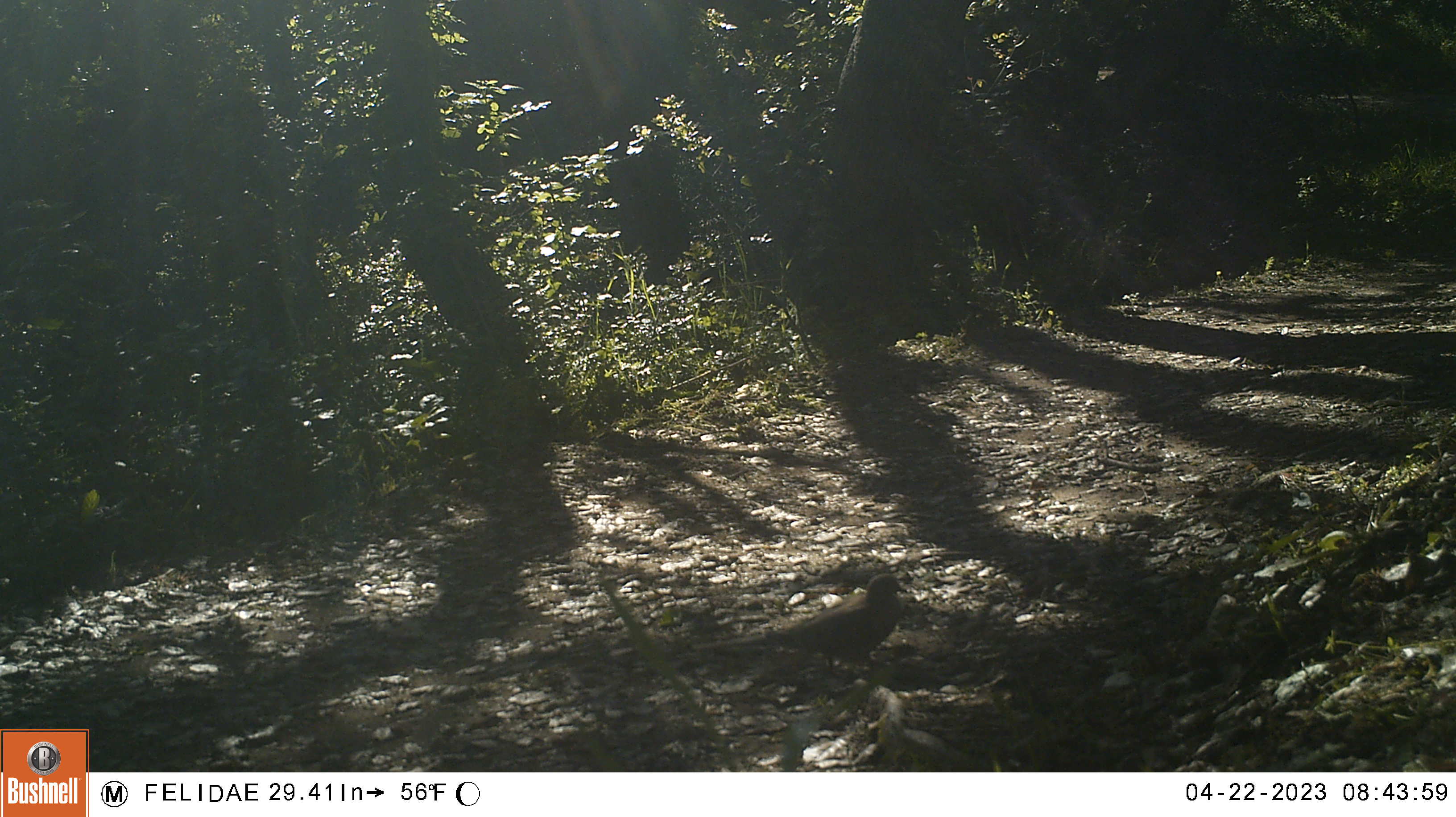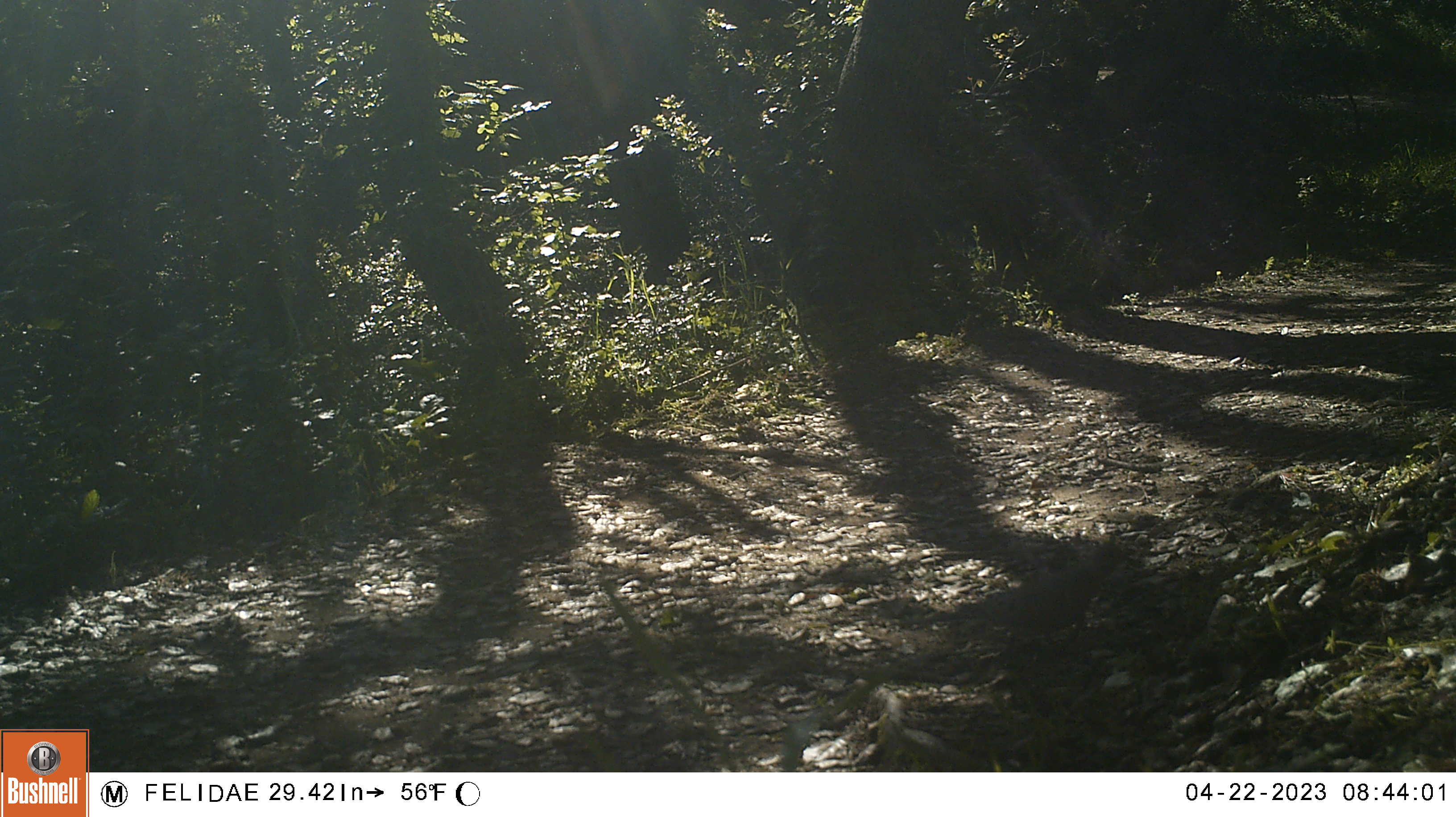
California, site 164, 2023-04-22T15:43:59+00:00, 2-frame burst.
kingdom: Animalia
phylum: Chordata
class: Aves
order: Columbiformes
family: Columbidae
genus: Zenaida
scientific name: Zenaida macroura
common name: mourning dove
Mourning dove (Zenaida macroura).